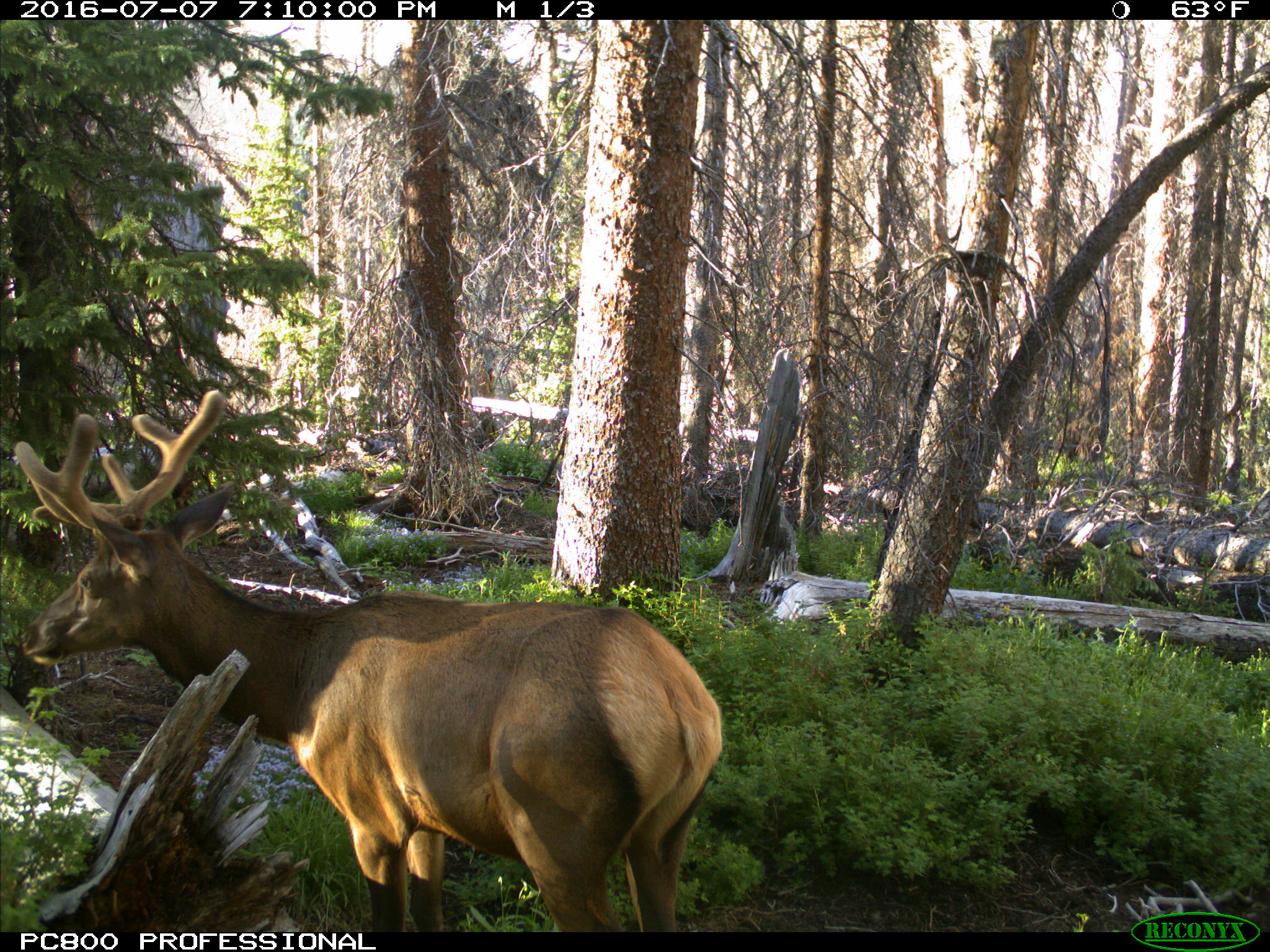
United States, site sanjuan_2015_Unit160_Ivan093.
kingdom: Animalia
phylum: Chordata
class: Mammalia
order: Artiodactyla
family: Cervidae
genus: Cervus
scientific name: Cervus elaphus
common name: red deer